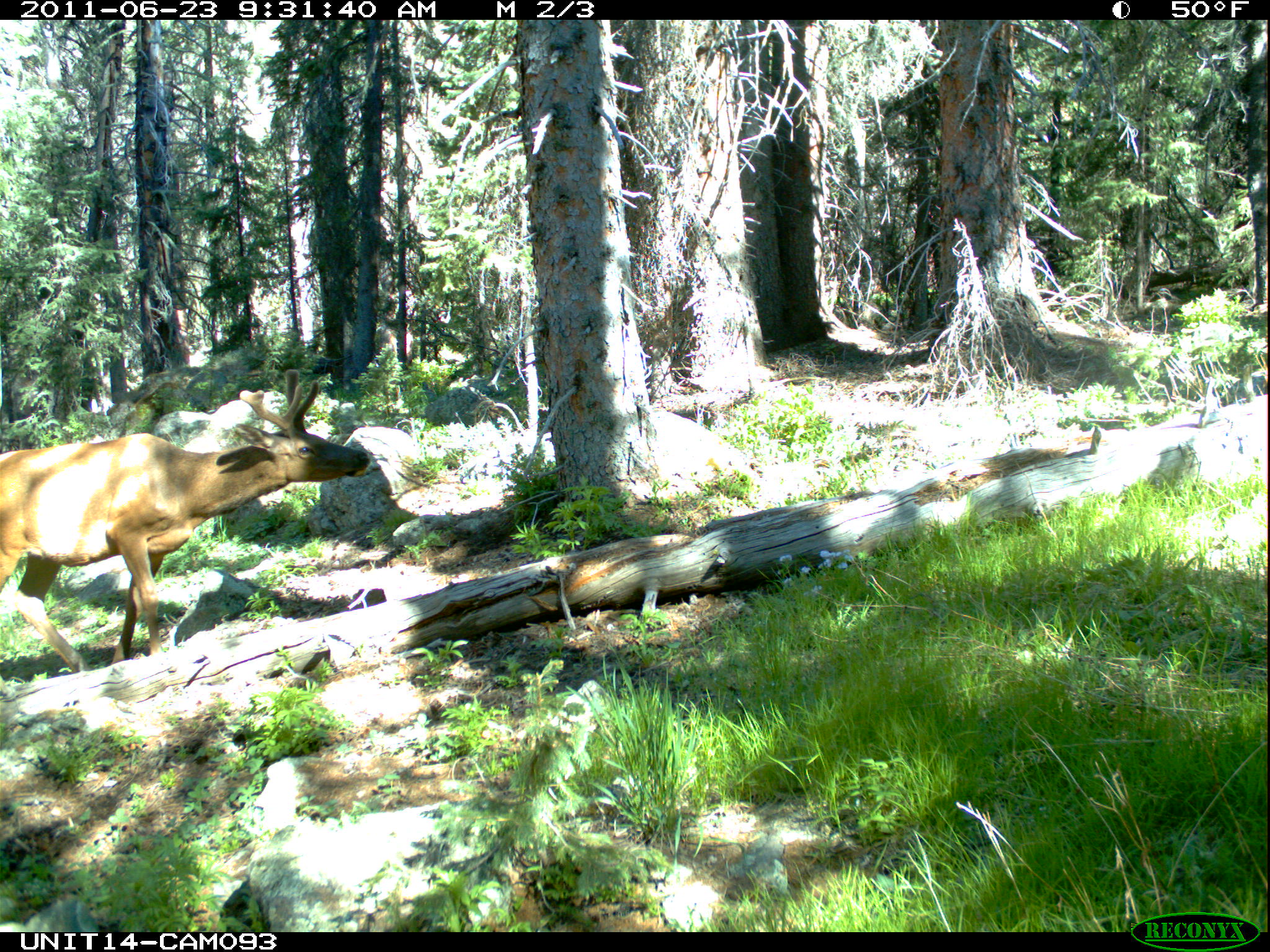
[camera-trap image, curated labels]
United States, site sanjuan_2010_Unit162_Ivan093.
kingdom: Animalia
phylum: Chordata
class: Mammalia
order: Artiodactyla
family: Cervidae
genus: Cervus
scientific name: Cervus elaphus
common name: red deer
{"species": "Cervus elaphus (red deer)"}